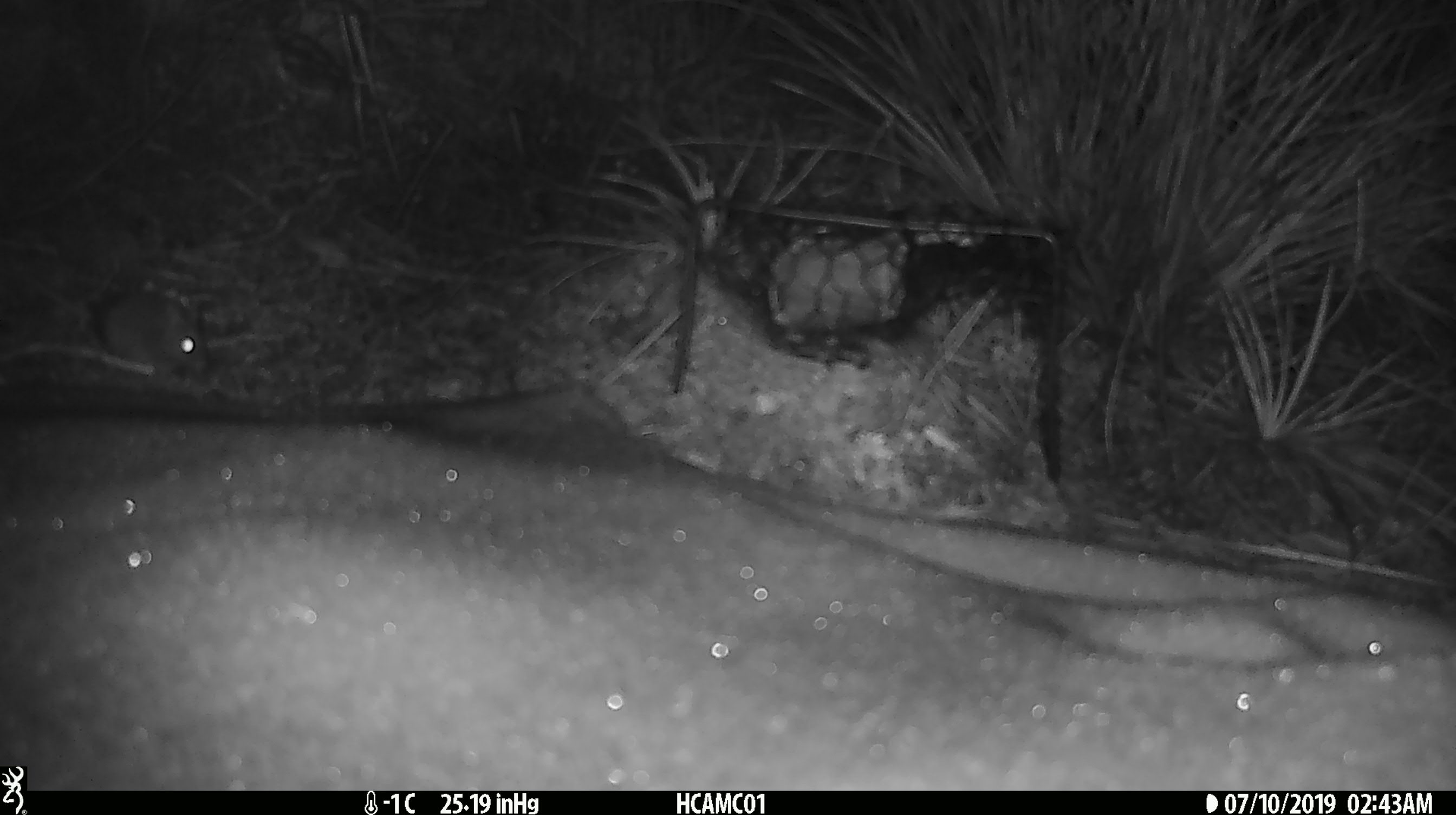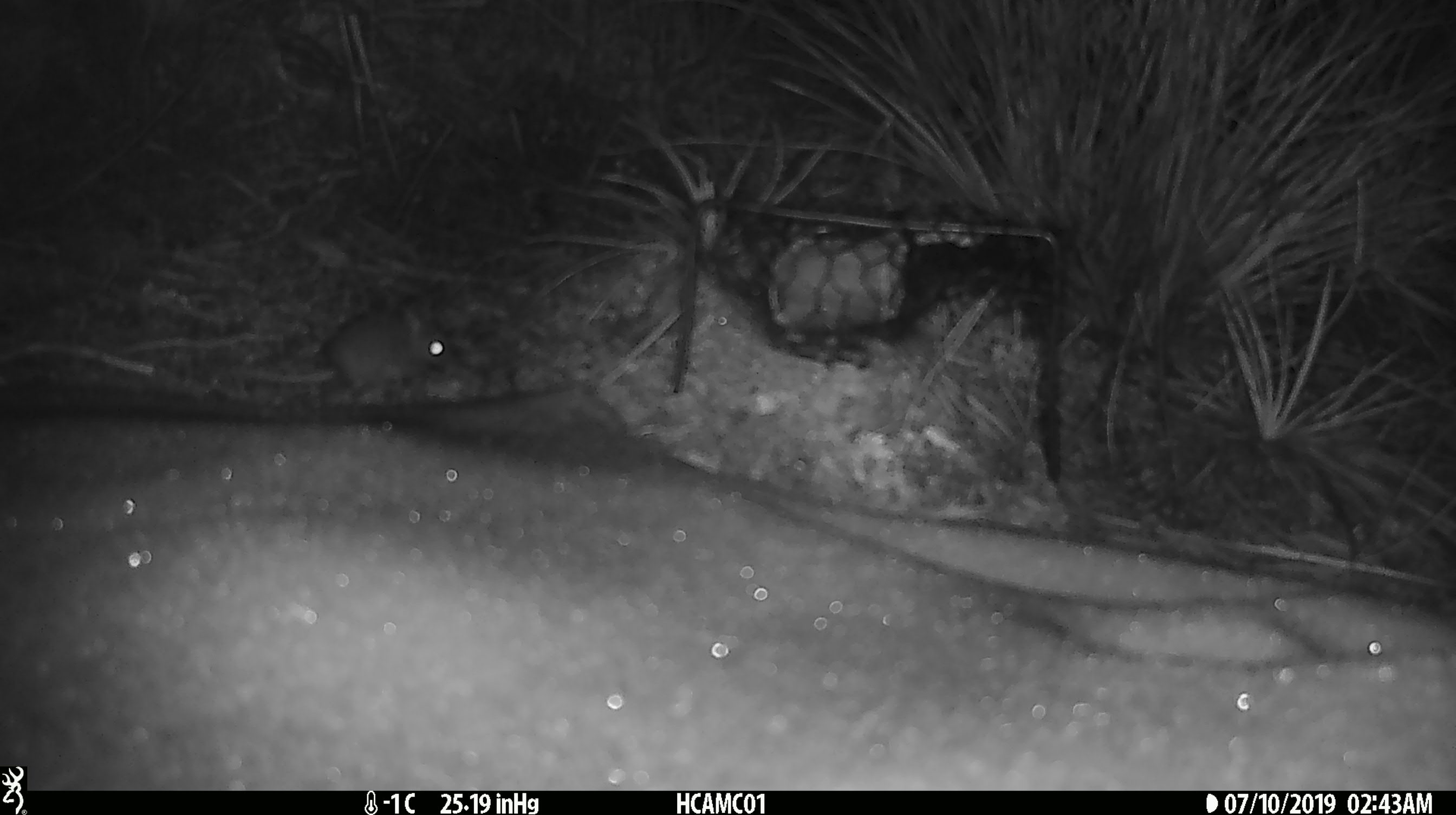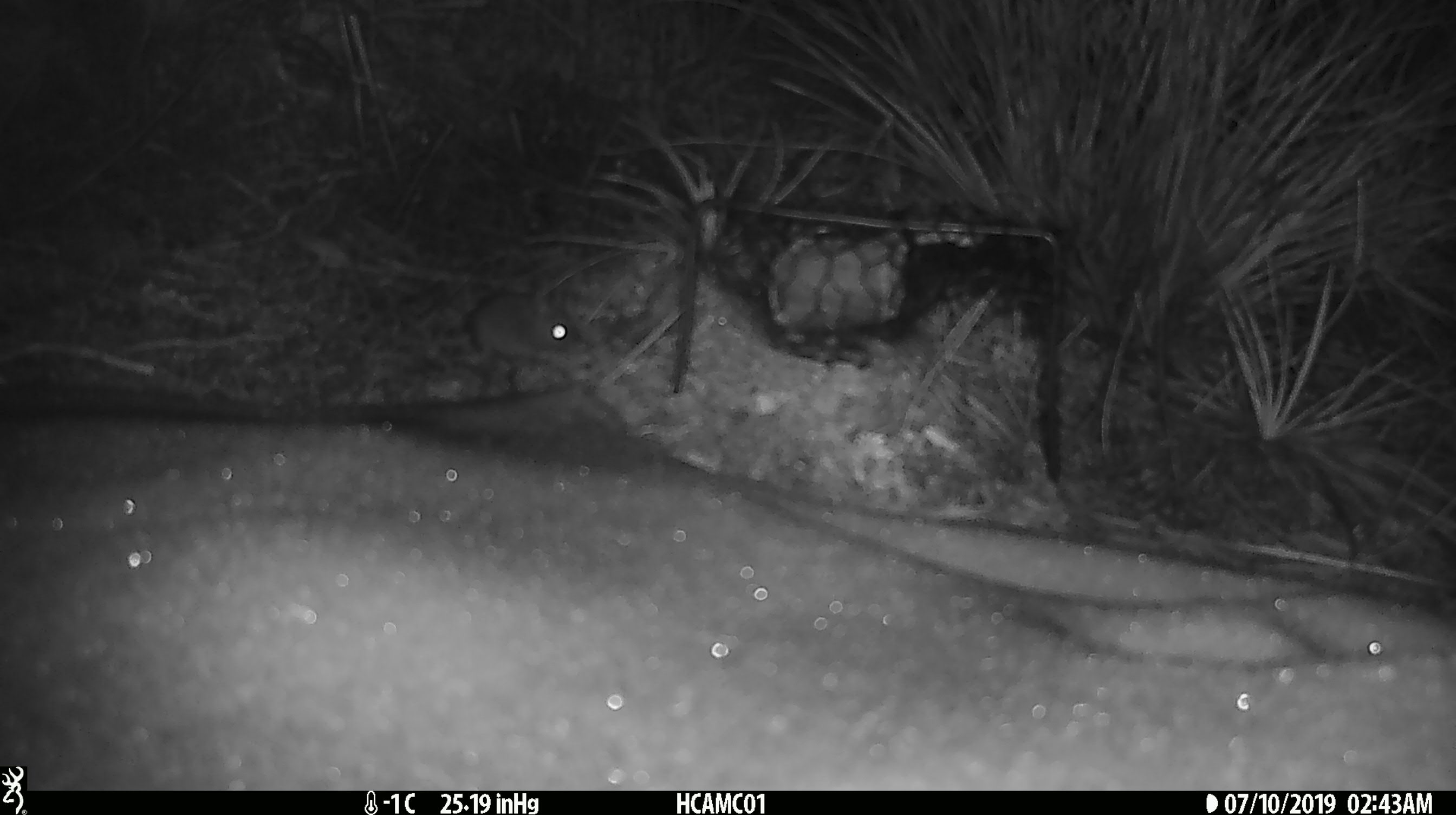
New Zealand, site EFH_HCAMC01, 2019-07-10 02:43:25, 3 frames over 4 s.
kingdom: Animalia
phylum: Chordata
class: Mammalia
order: Rodentia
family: Muridae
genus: Mus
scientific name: Mus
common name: mouse